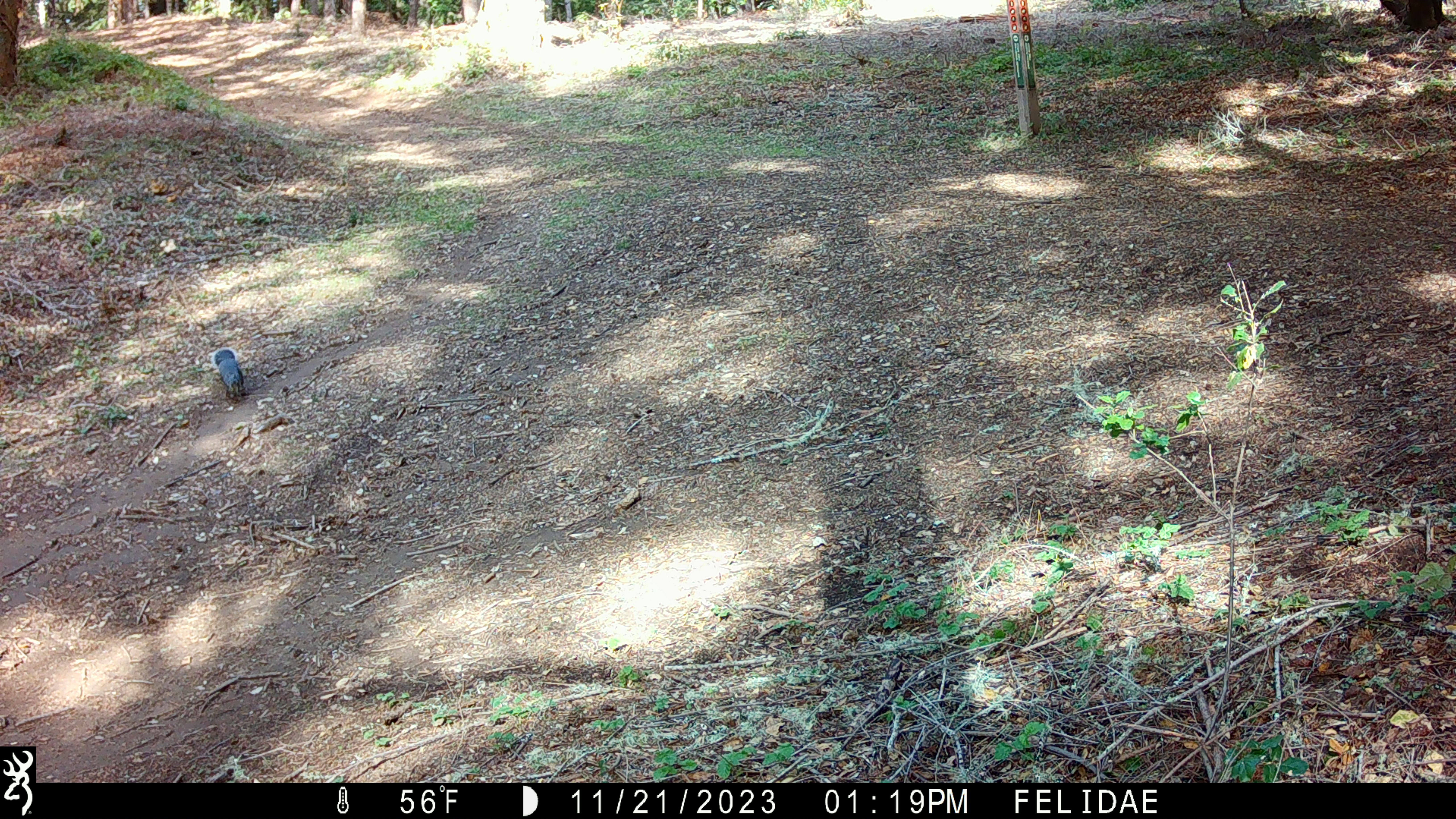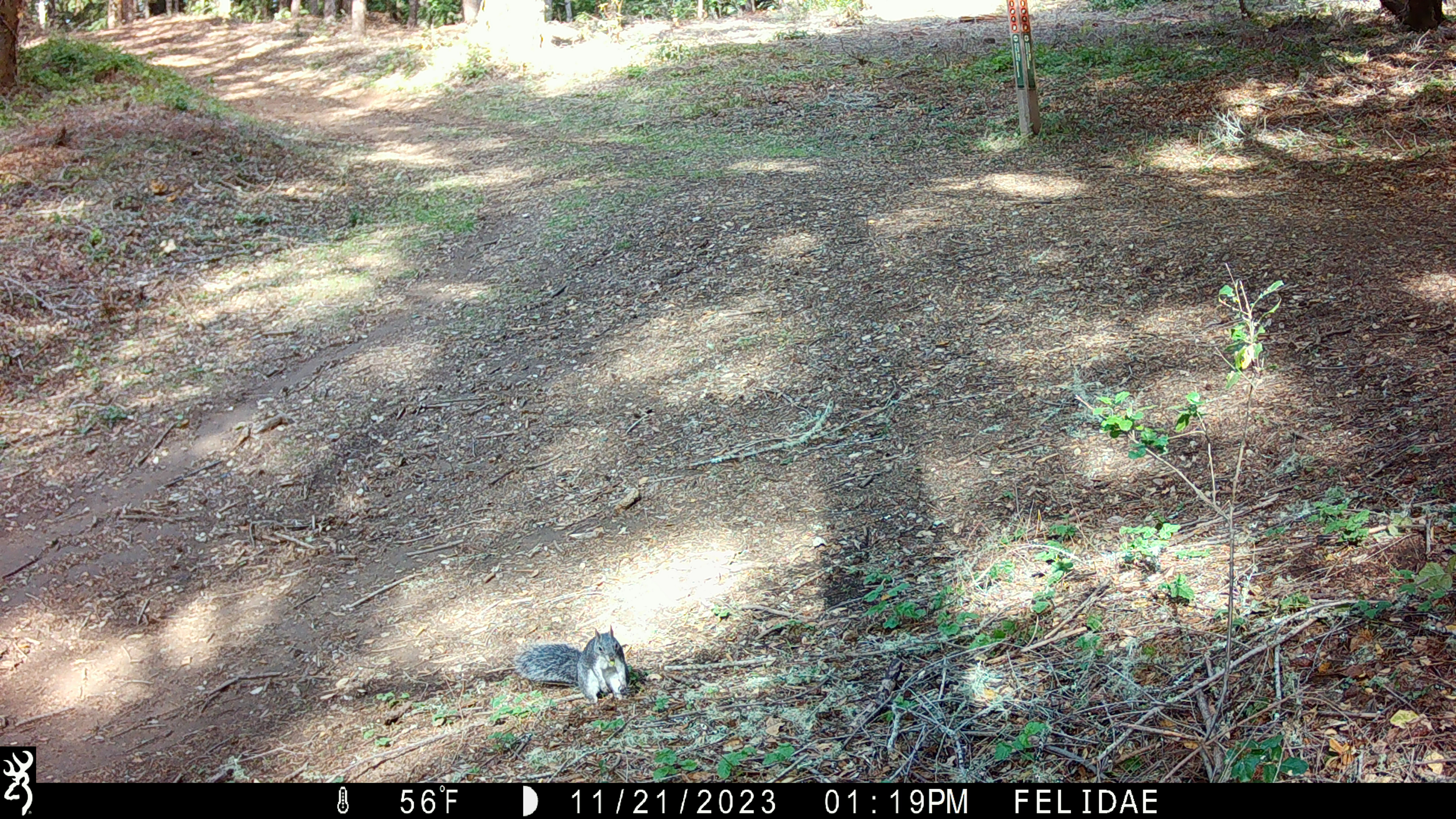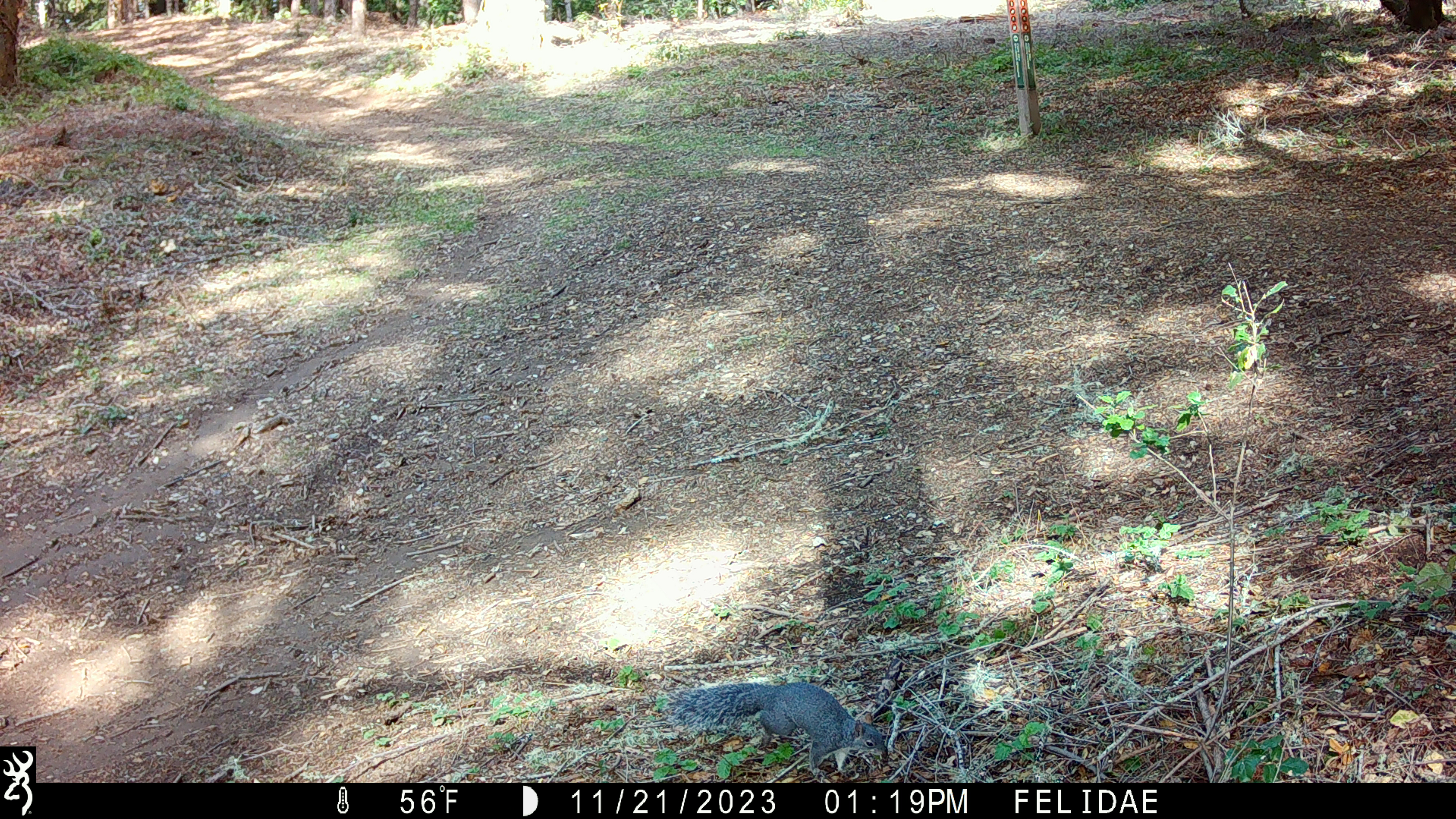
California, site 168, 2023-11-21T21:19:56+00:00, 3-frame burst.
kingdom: Animalia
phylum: Chordata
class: Mammalia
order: Rodentia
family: Sciuridae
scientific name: Sciuridae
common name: squirrel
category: unknown squirrel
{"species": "unknown squirrel (squirrel) (Sciuridae)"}